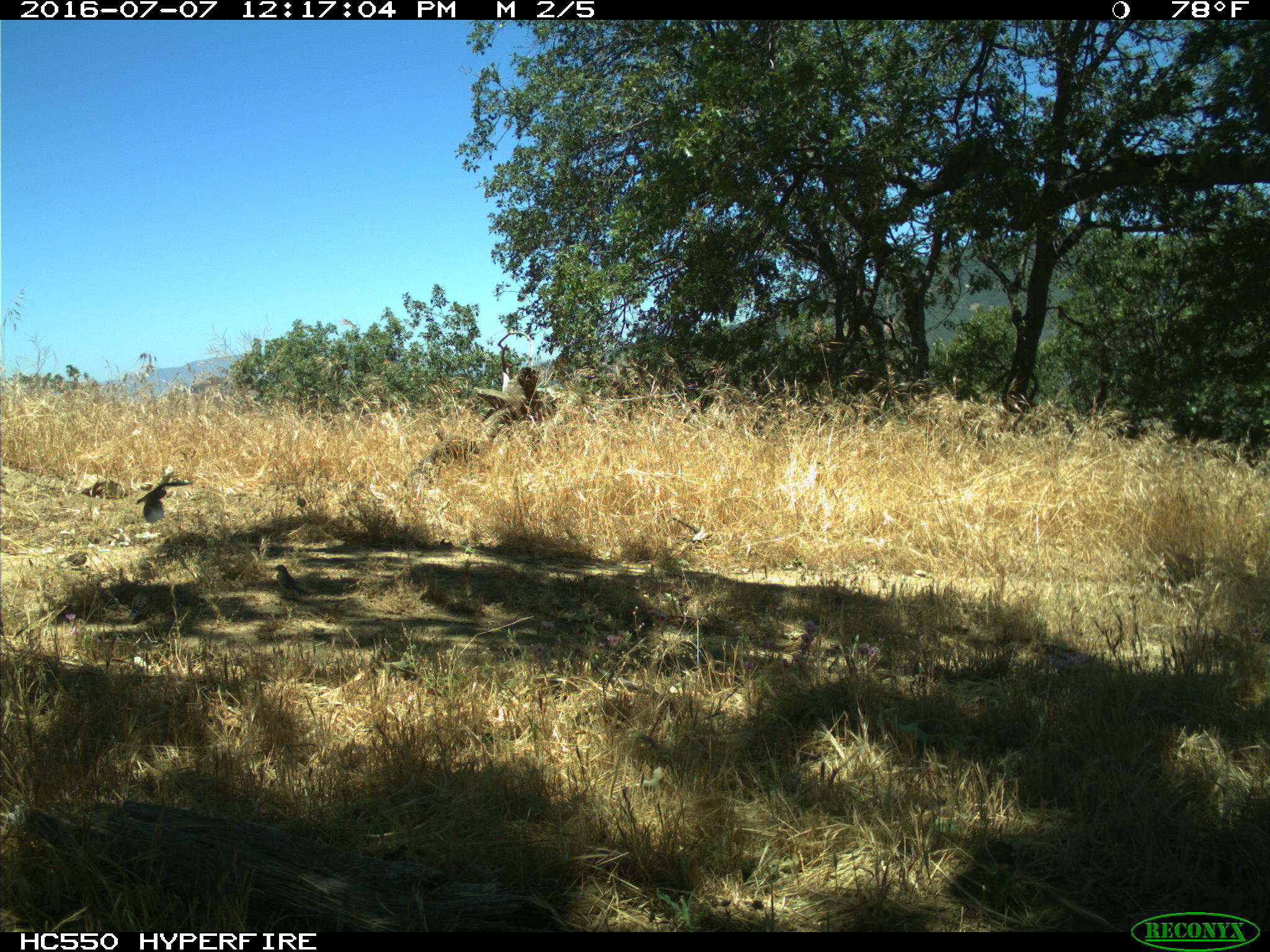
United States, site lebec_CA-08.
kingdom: Animalia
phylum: Chordata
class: Aves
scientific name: Aves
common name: birds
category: unidentified bird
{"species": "unidentified bird (birds) (Aves)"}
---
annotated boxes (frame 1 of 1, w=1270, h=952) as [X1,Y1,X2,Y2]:
animal: [135,470,191,524]; [272,563,310,600]; [127,584,151,623]; [56,550,89,570]; [294,494,308,510]